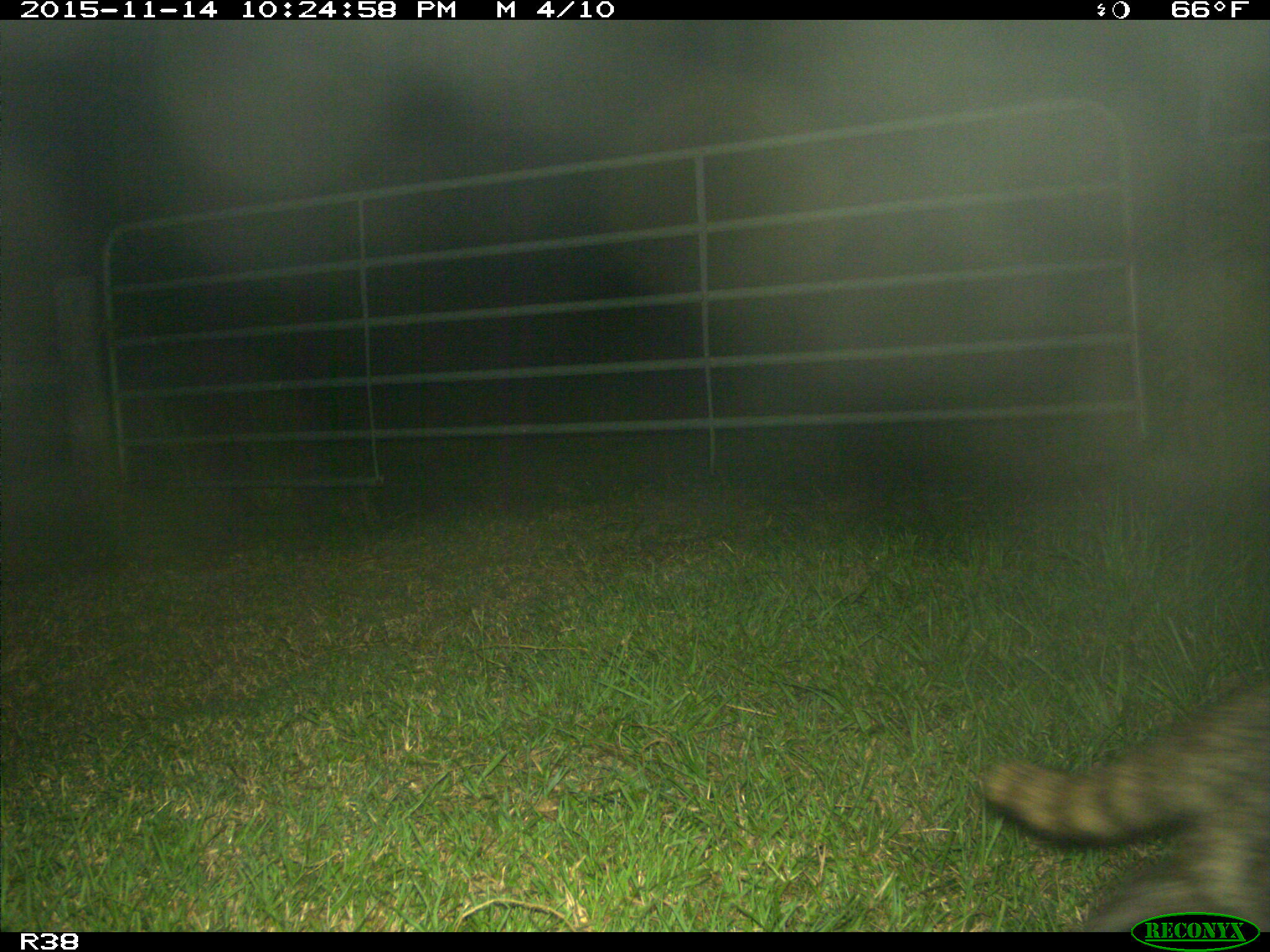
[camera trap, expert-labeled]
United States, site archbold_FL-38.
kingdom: Animalia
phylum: Chordata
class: Mammalia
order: Carnivora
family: Procyonidae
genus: Procyon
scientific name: Procyon lotor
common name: common raccoon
Procyon lotor (common raccoon).